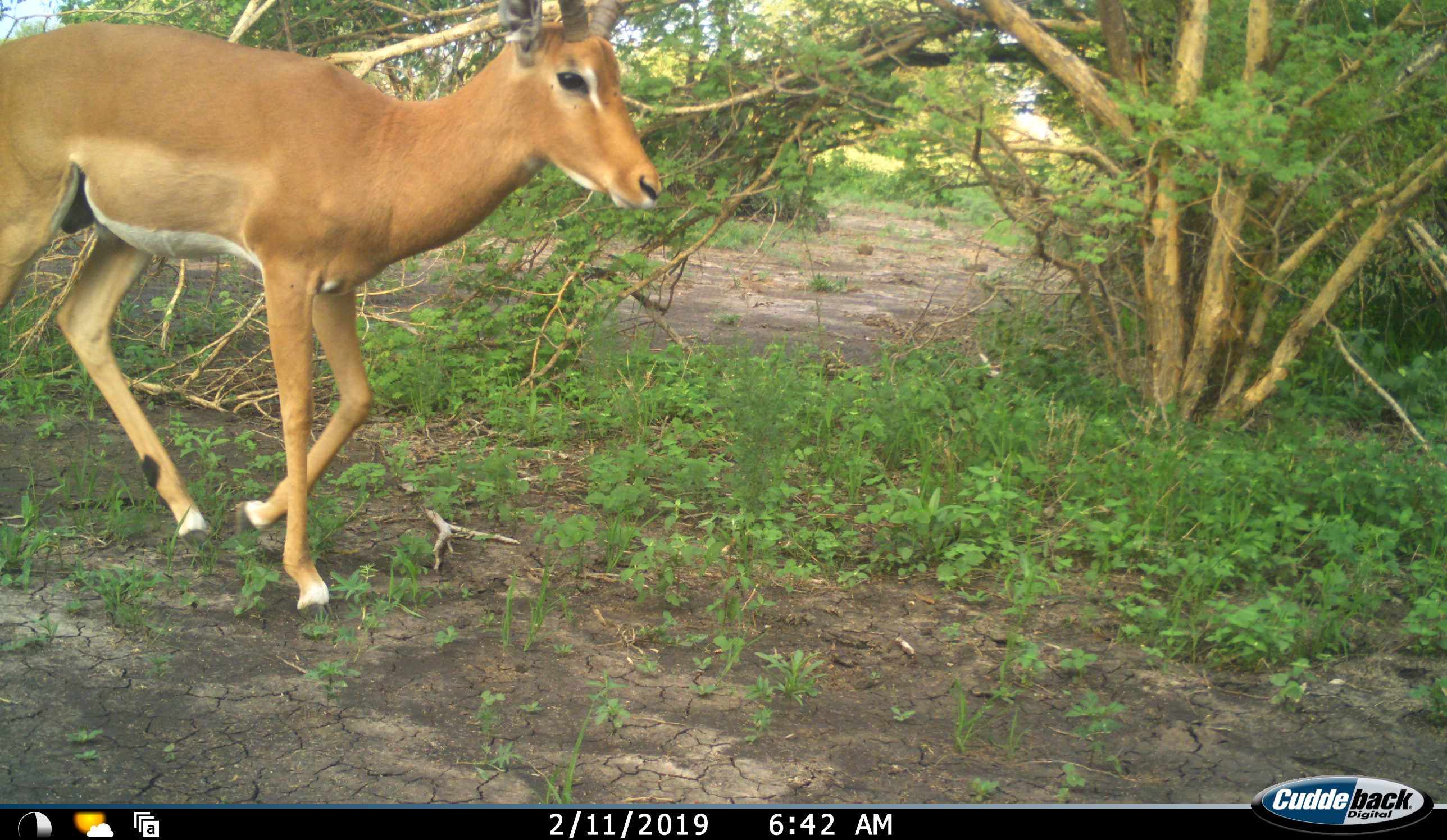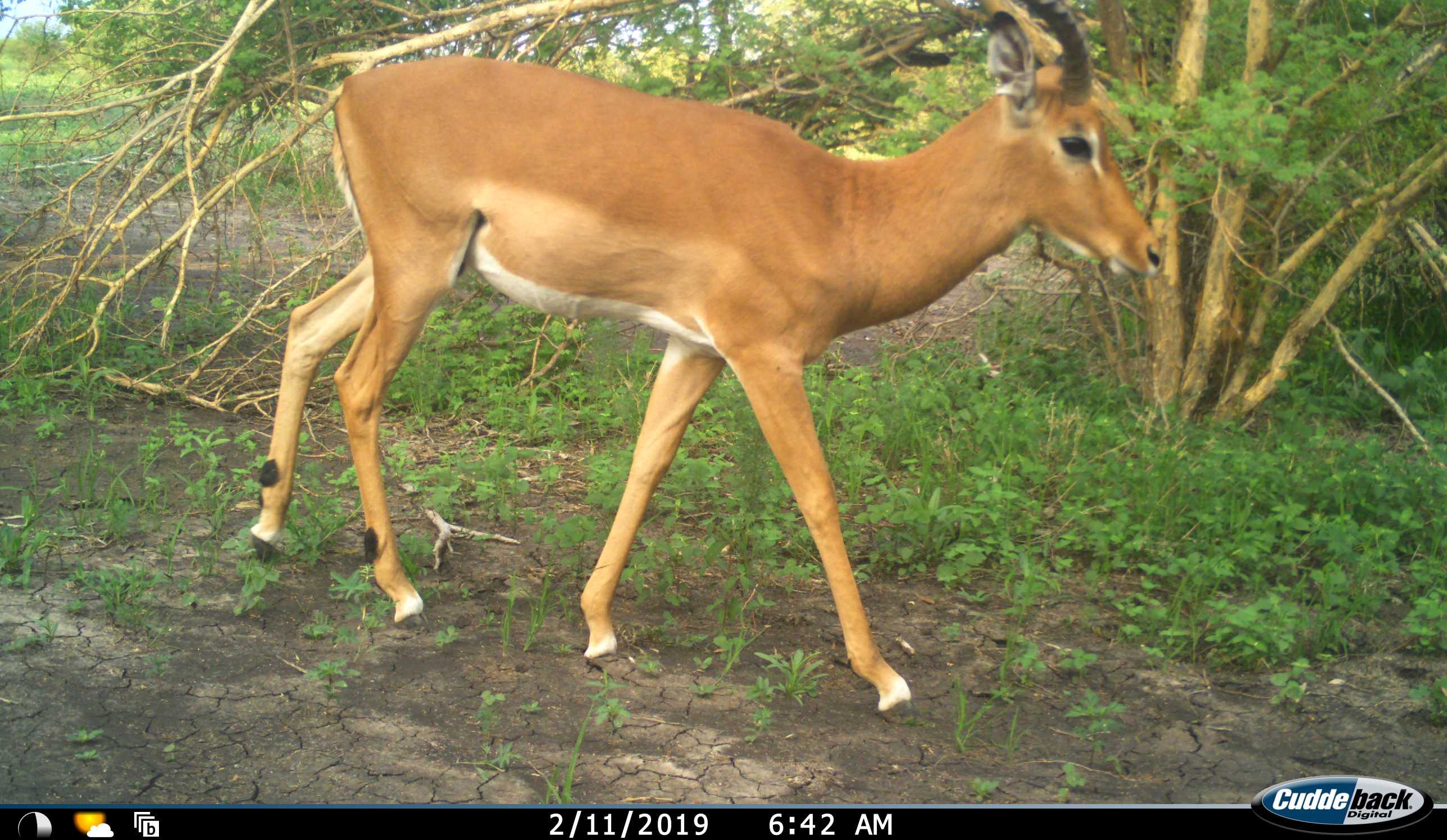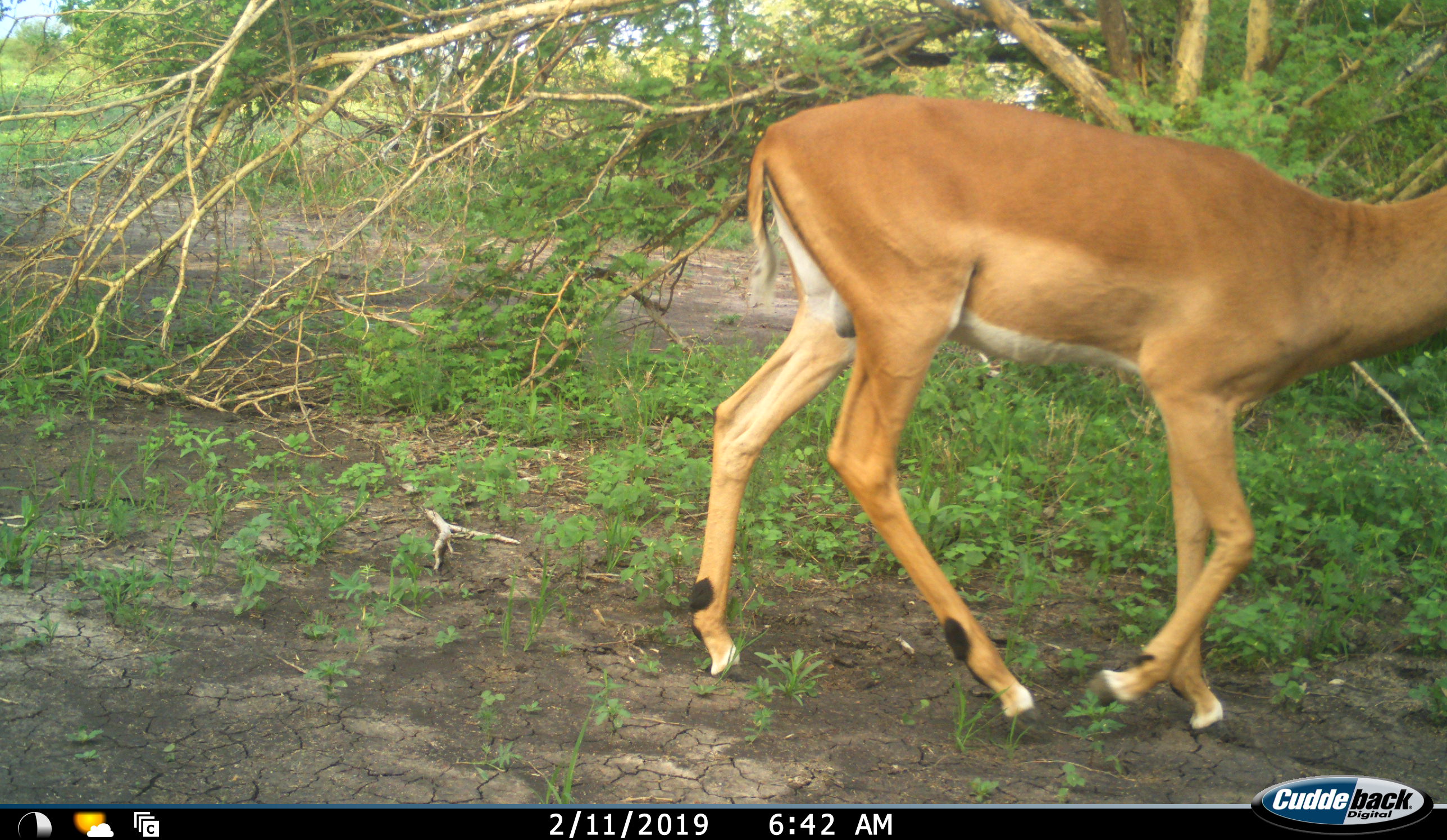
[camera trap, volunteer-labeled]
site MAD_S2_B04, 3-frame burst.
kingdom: Animalia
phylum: Chordata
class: Mammalia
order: Artiodactyla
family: Bovidae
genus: Aepyceros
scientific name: Aepyceros melampus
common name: impala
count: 1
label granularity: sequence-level